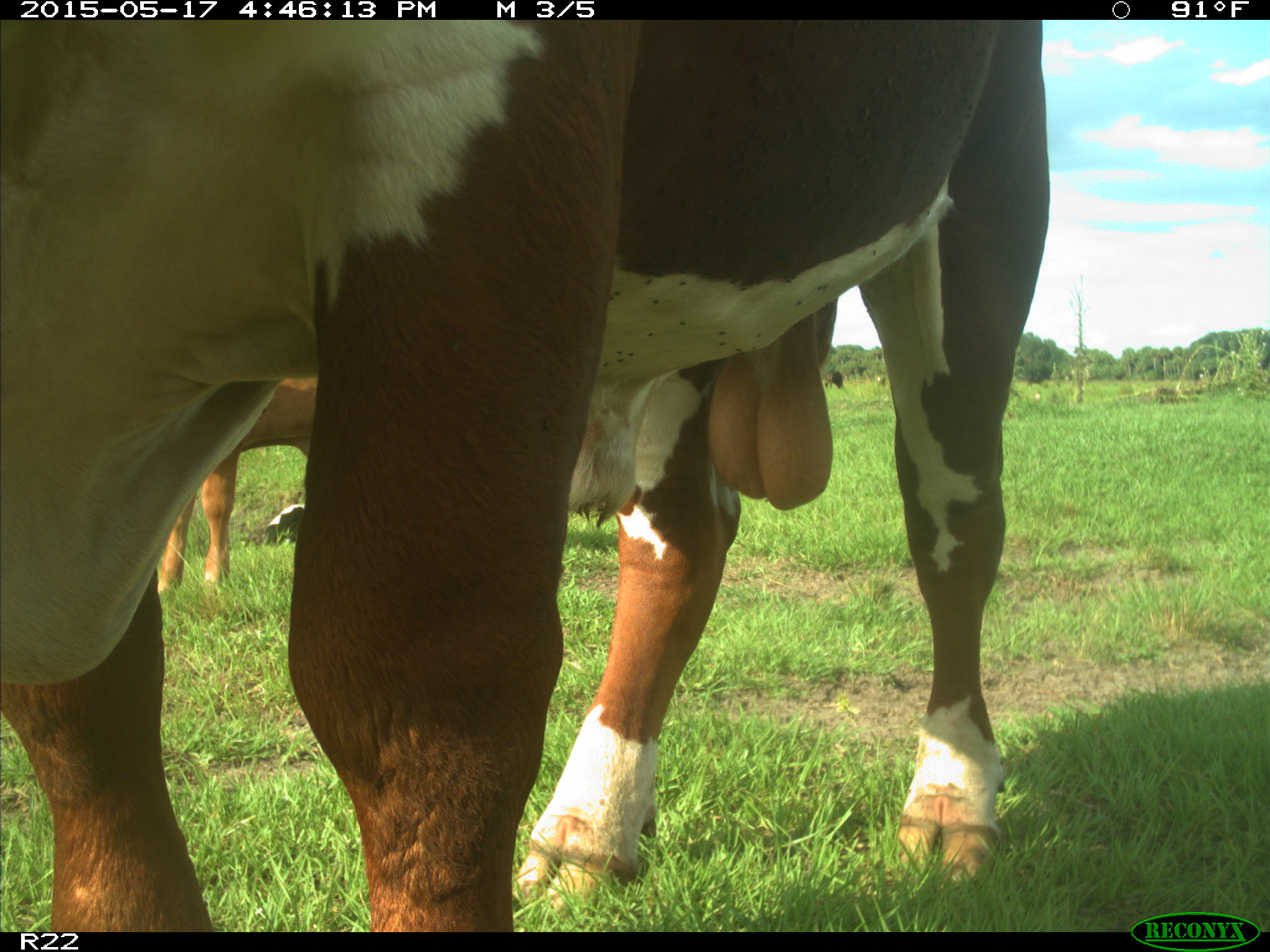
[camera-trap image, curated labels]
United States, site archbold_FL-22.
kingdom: Animalia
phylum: Chordata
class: Mammalia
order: Artiodactyla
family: Bovidae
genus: Bos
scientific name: Bos taurus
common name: domestic cow